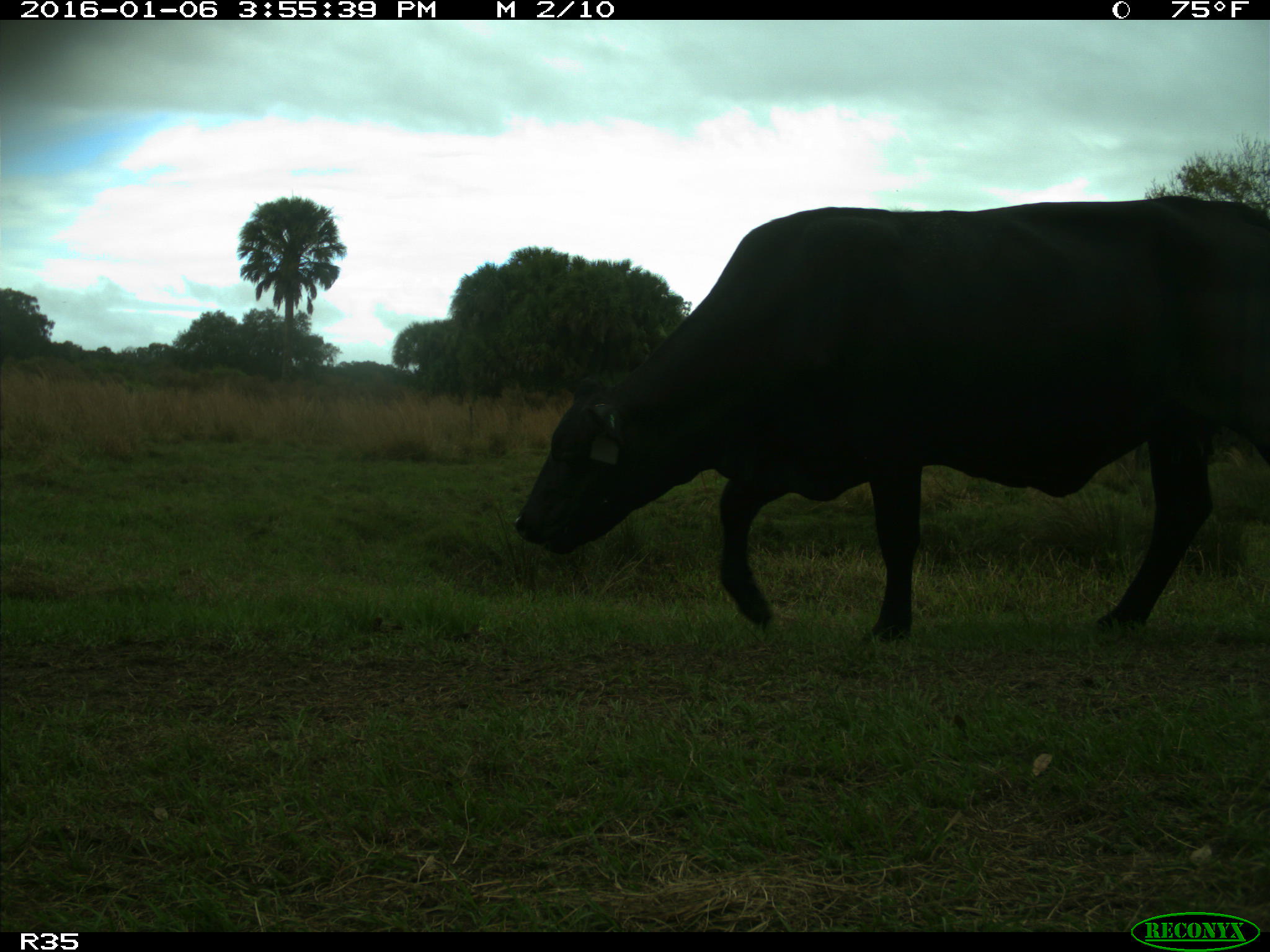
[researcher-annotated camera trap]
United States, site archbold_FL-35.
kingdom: Animalia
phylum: Chordata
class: Mammalia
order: Artiodactyla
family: Bovidae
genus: Bos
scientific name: Bos taurus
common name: domestic cow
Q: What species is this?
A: Bos taurus (domestic cow).